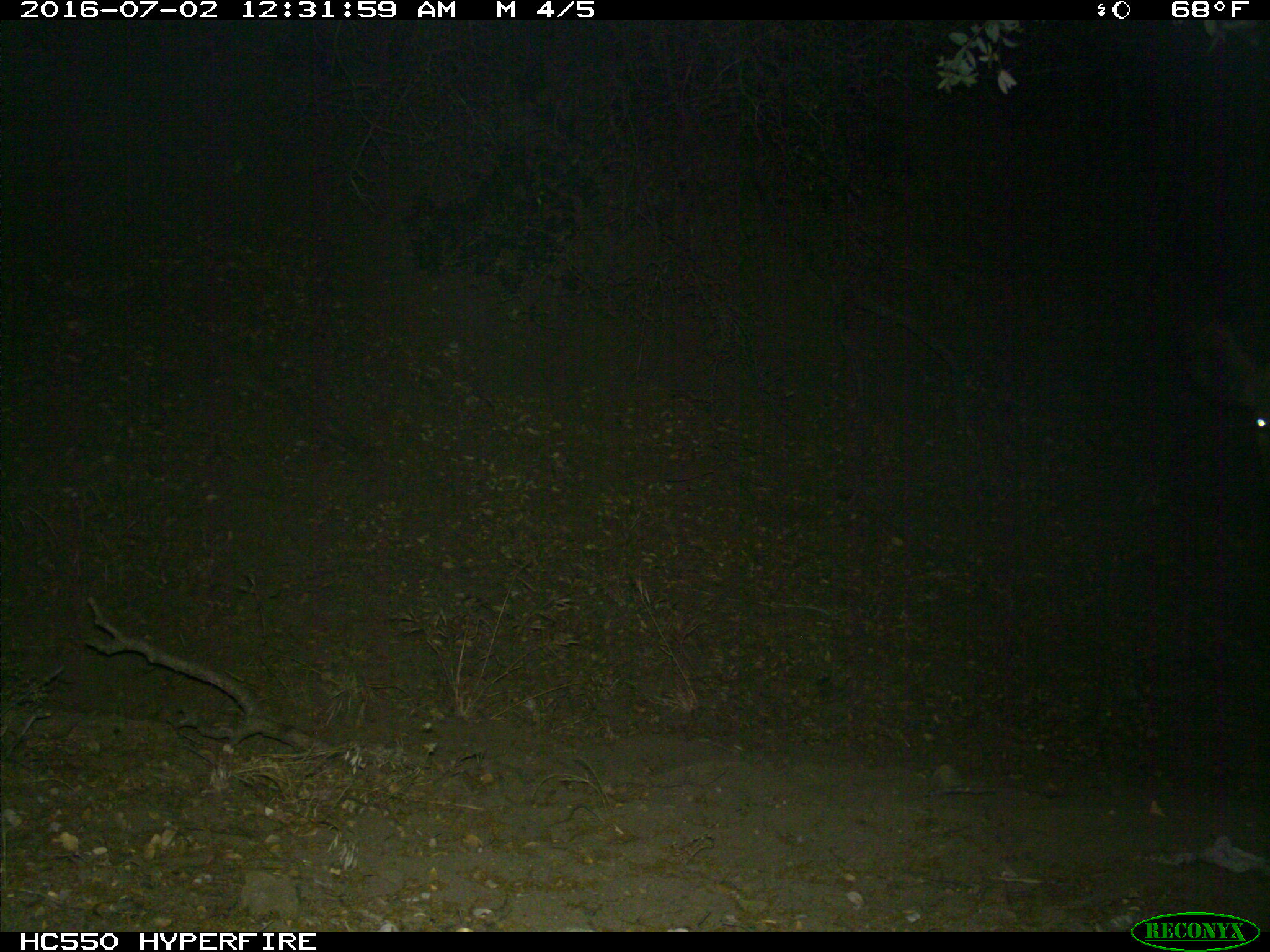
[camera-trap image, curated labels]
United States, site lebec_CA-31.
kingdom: Animalia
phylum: Chordata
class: Mammalia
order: Artiodactyla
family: Bovidae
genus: Bos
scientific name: Bos taurus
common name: domestic cow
Bos taurus (domestic cow).